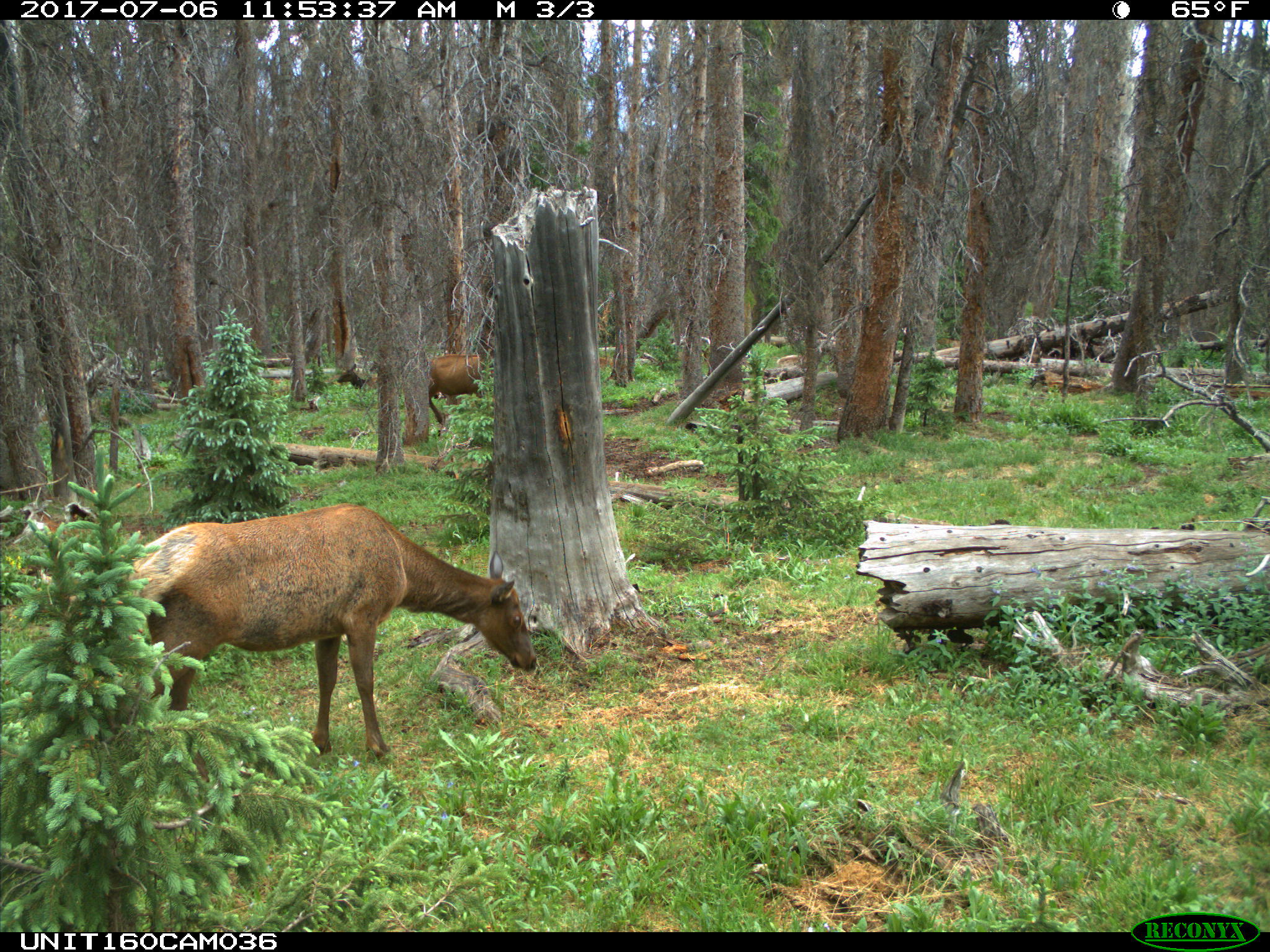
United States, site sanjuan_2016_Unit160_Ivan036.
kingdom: Animalia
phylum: Chordata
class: Mammalia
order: Artiodactyla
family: Cervidae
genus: Cervus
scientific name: Cervus elaphus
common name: red deer